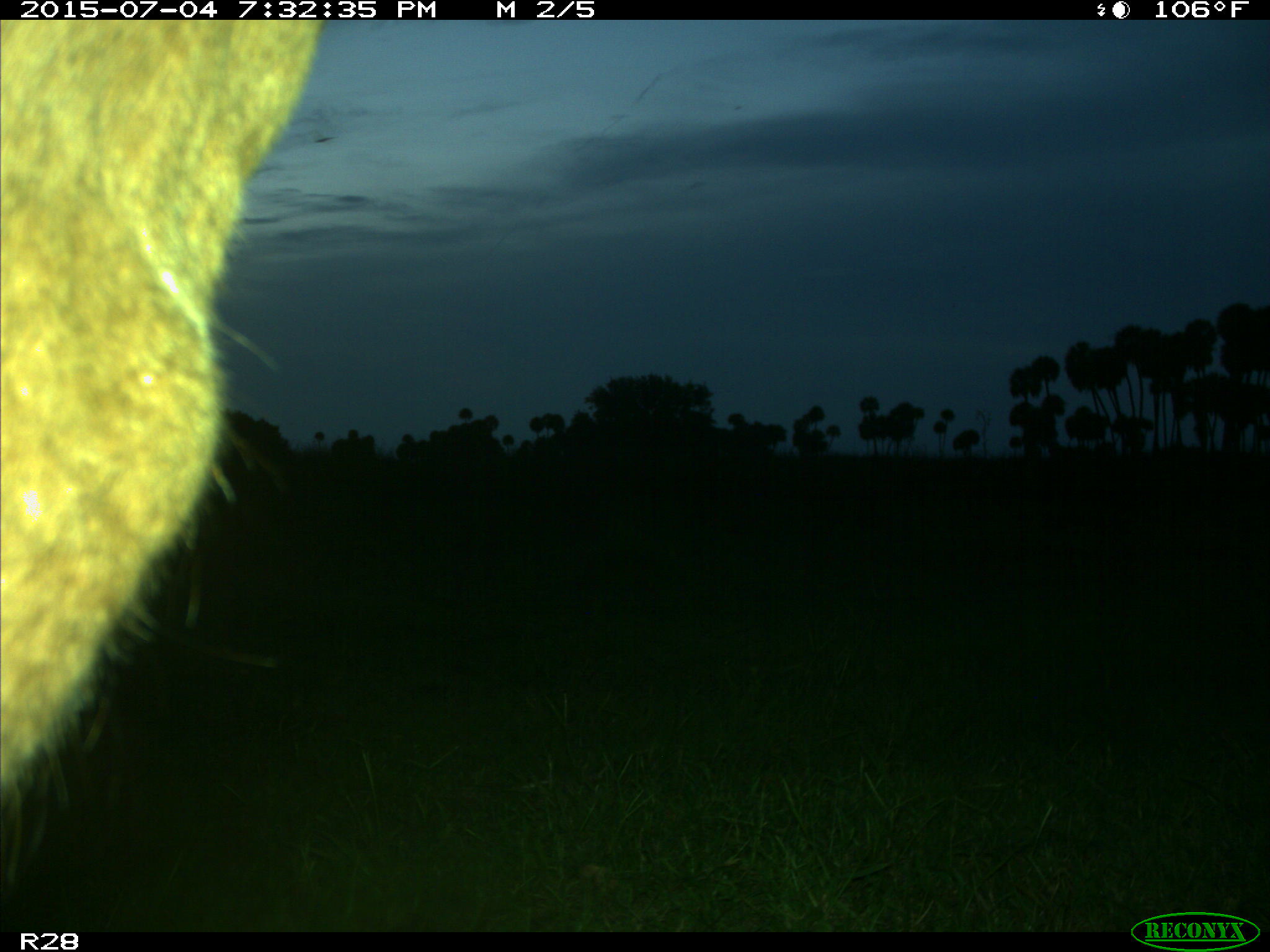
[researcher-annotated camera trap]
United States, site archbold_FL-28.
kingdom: Animalia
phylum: Chordata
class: Mammalia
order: Artiodactyla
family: Bovidae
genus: Bos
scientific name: Bos taurus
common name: domestic cow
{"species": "Bos taurus (domestic cow)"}